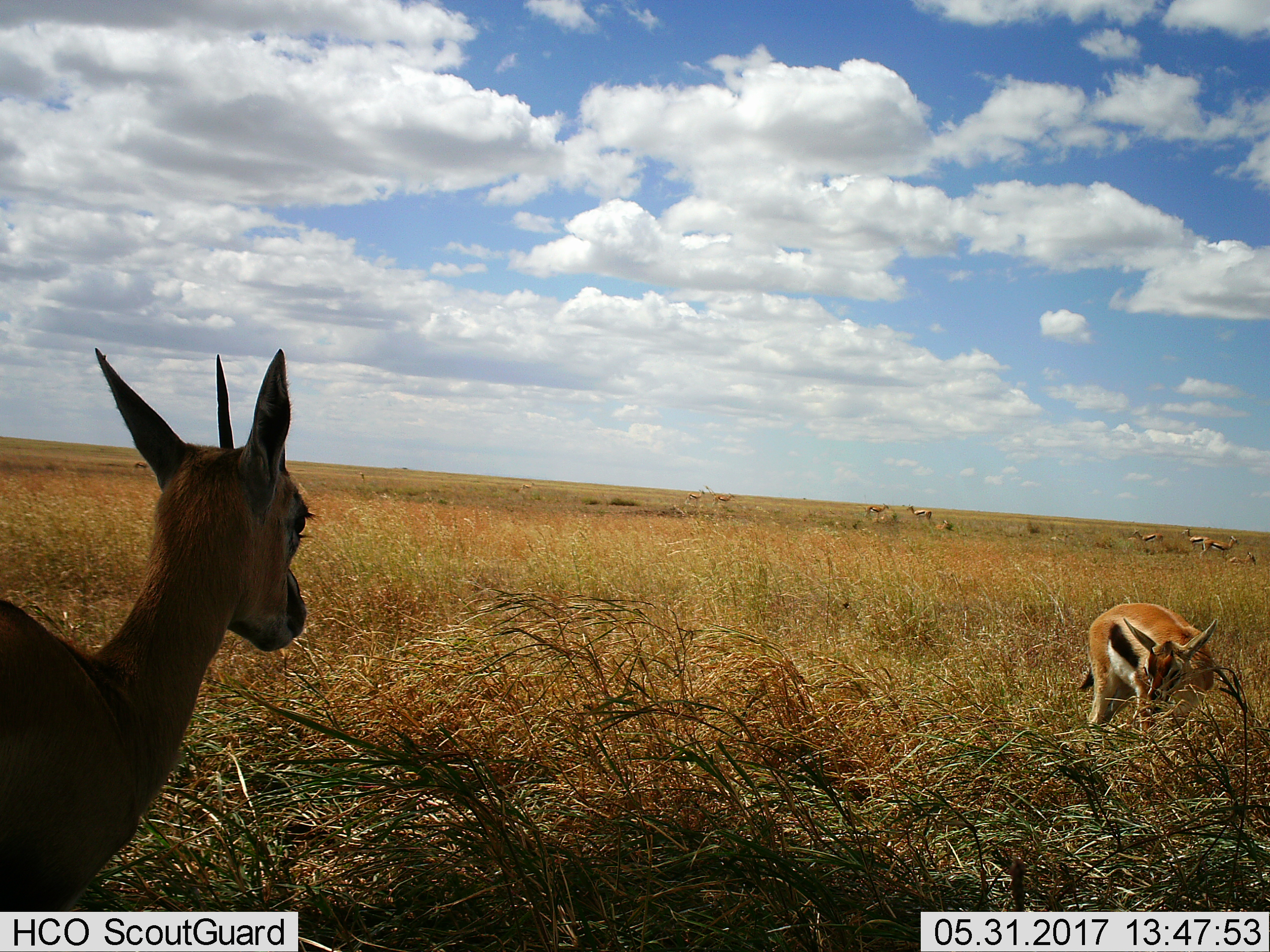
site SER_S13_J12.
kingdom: Animalia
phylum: Chordata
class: Mammalia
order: Artiodactyla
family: Bovidae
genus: Eudorcas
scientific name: Eudorcas thomsonii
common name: thomson's gazelle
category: gazellethomsons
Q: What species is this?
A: Gazellethomsons (thomson's gazelle) (Eudorcas thomsonii).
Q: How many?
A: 11-50.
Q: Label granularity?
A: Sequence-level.